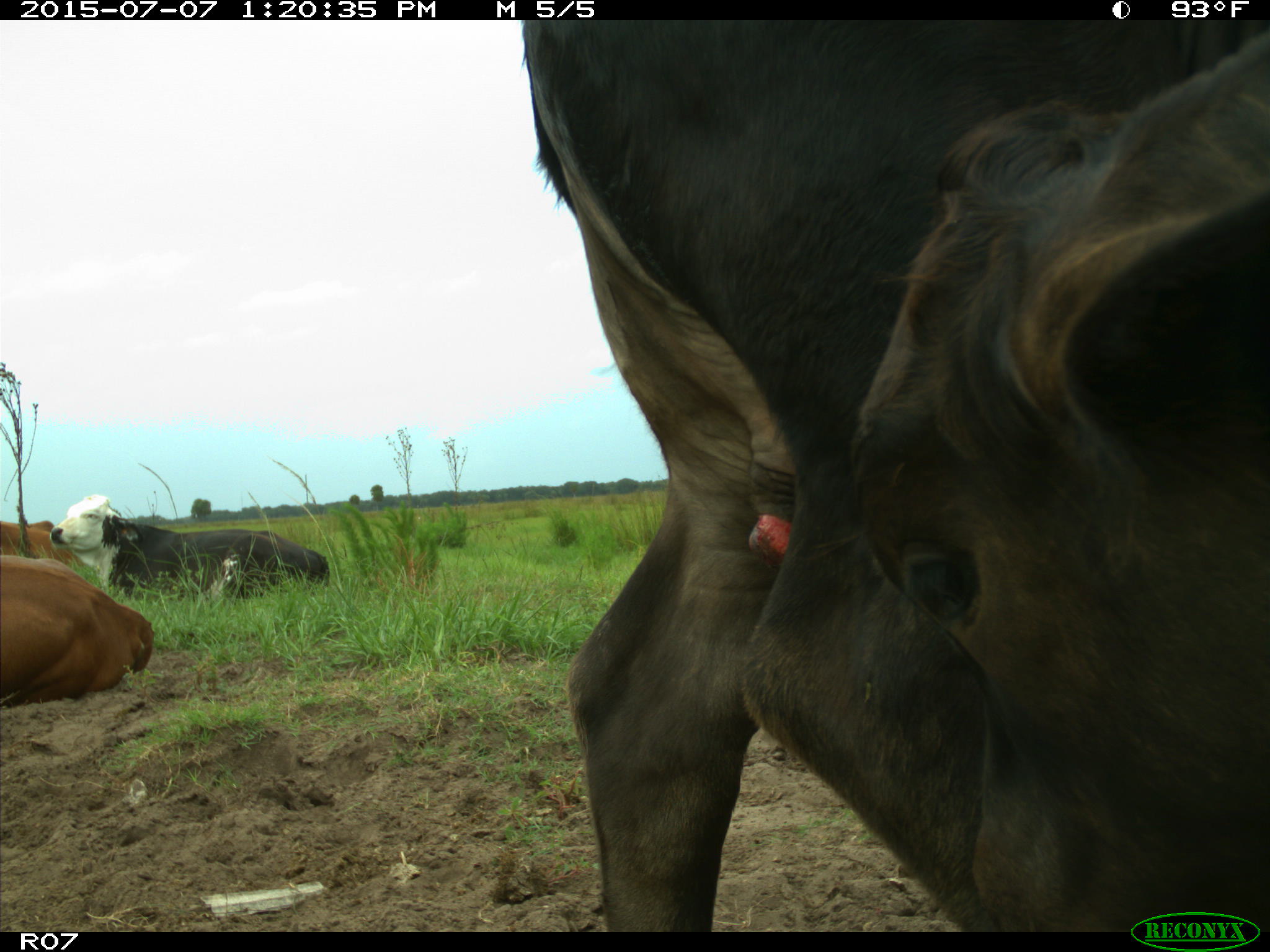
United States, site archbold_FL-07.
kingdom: Animalia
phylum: Chordata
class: Mammalia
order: Artiodactyla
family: Bovidae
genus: Bos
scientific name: Bos taurus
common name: domestic cow